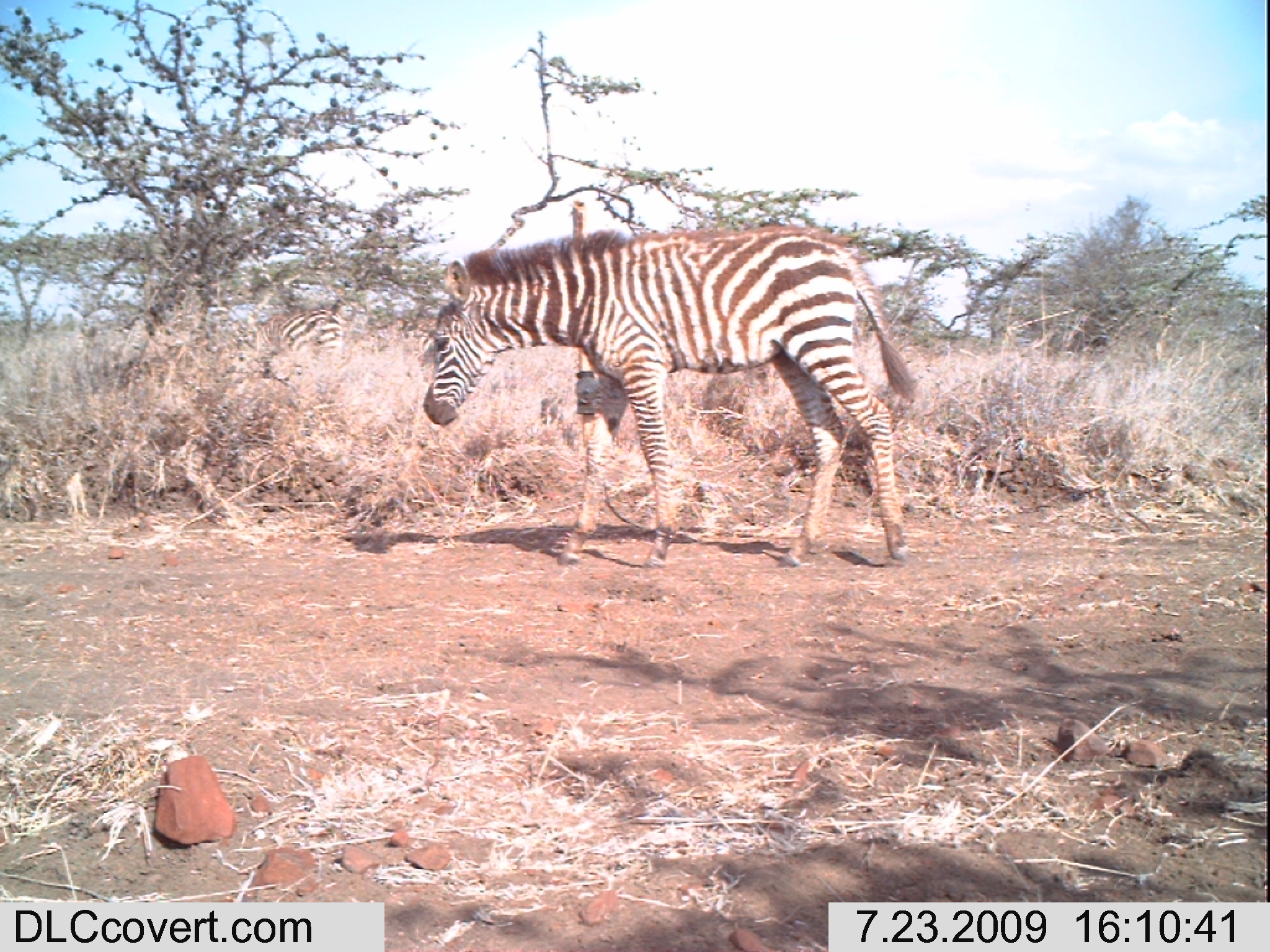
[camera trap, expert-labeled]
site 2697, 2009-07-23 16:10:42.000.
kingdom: Animalia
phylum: Chordata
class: Mammalia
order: Perissodactyla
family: Equidae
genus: Equus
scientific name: Equus quagga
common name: plains zebra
Equus quagga (plains zebra), count 1.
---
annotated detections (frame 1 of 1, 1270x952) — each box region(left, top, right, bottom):
equus quagga: region(417, 218, 922, 571)